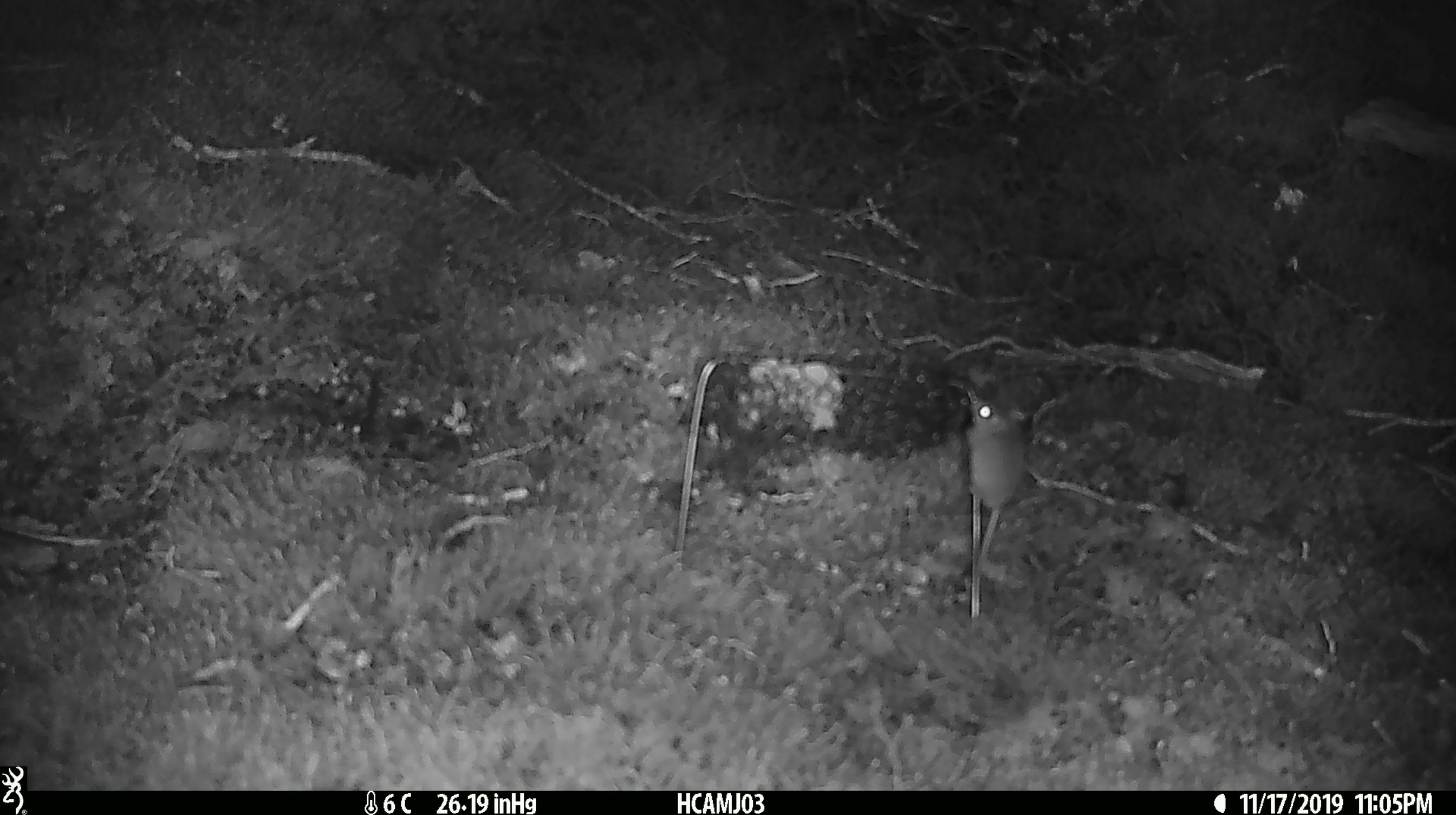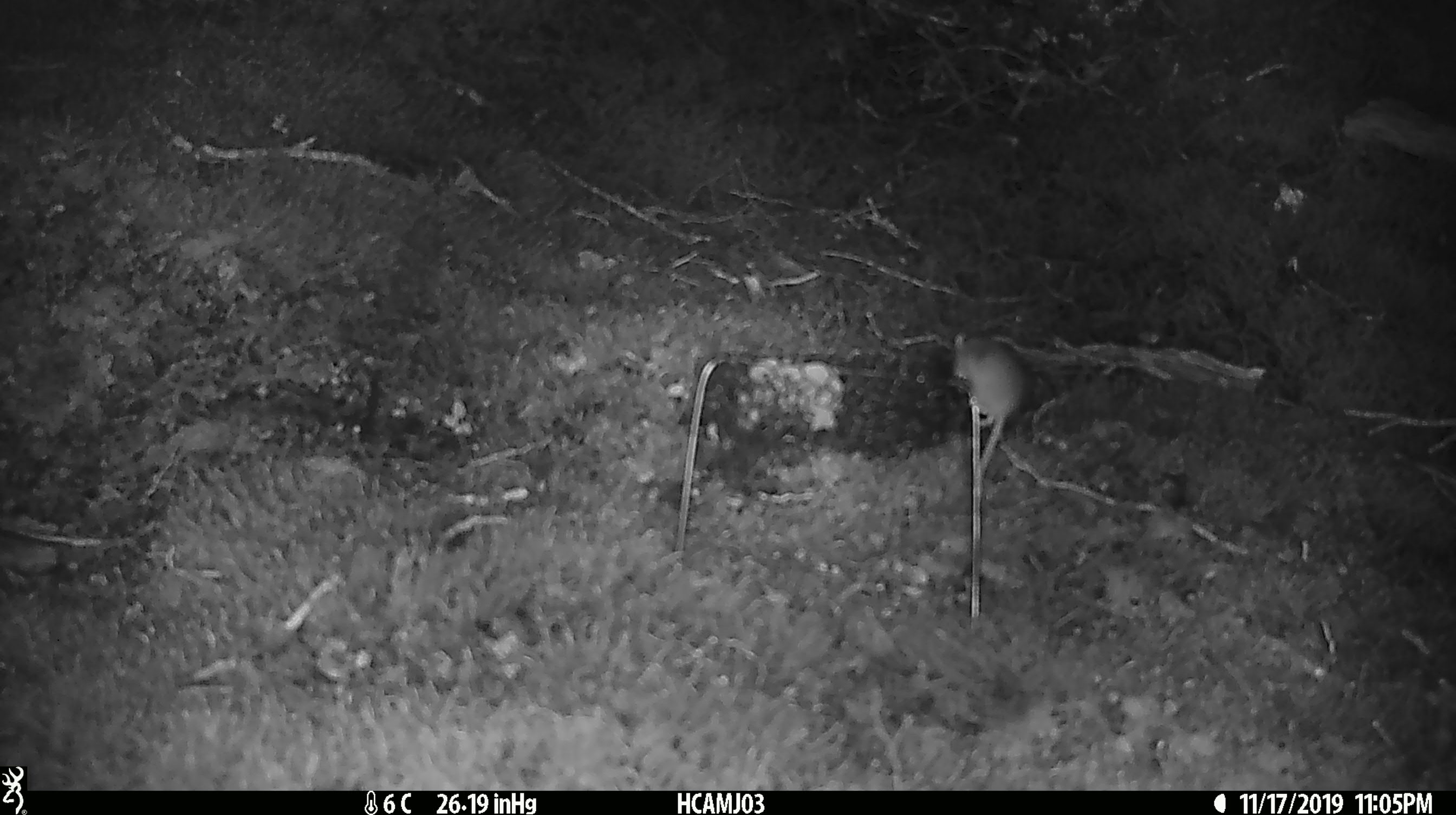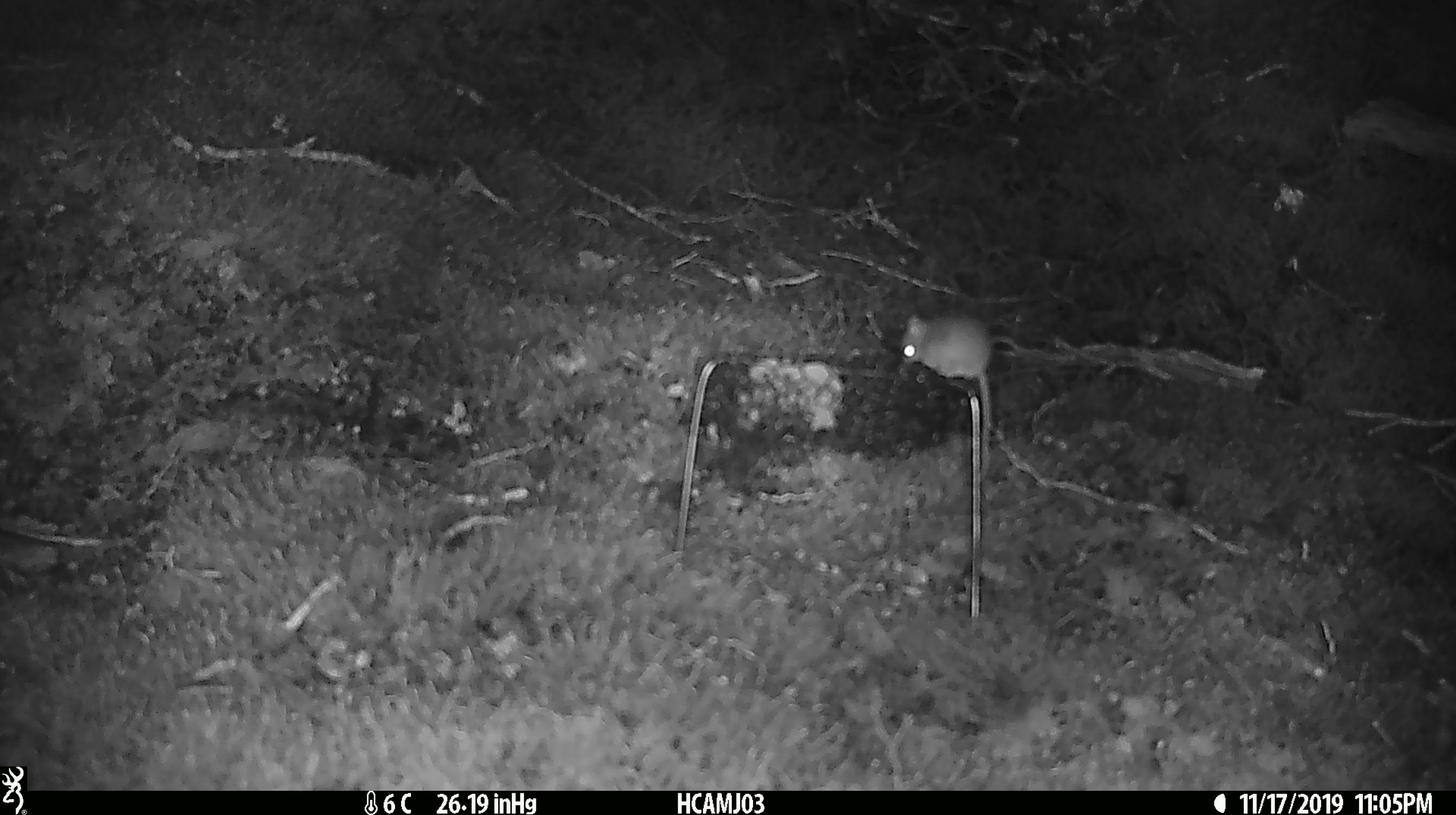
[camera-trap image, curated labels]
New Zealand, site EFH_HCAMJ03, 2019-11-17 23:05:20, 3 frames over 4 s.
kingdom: Animalia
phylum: Chordata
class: Mammalia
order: Rodentia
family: Muridae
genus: Mus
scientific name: Mus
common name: mouse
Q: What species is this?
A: Mouse (Mus).